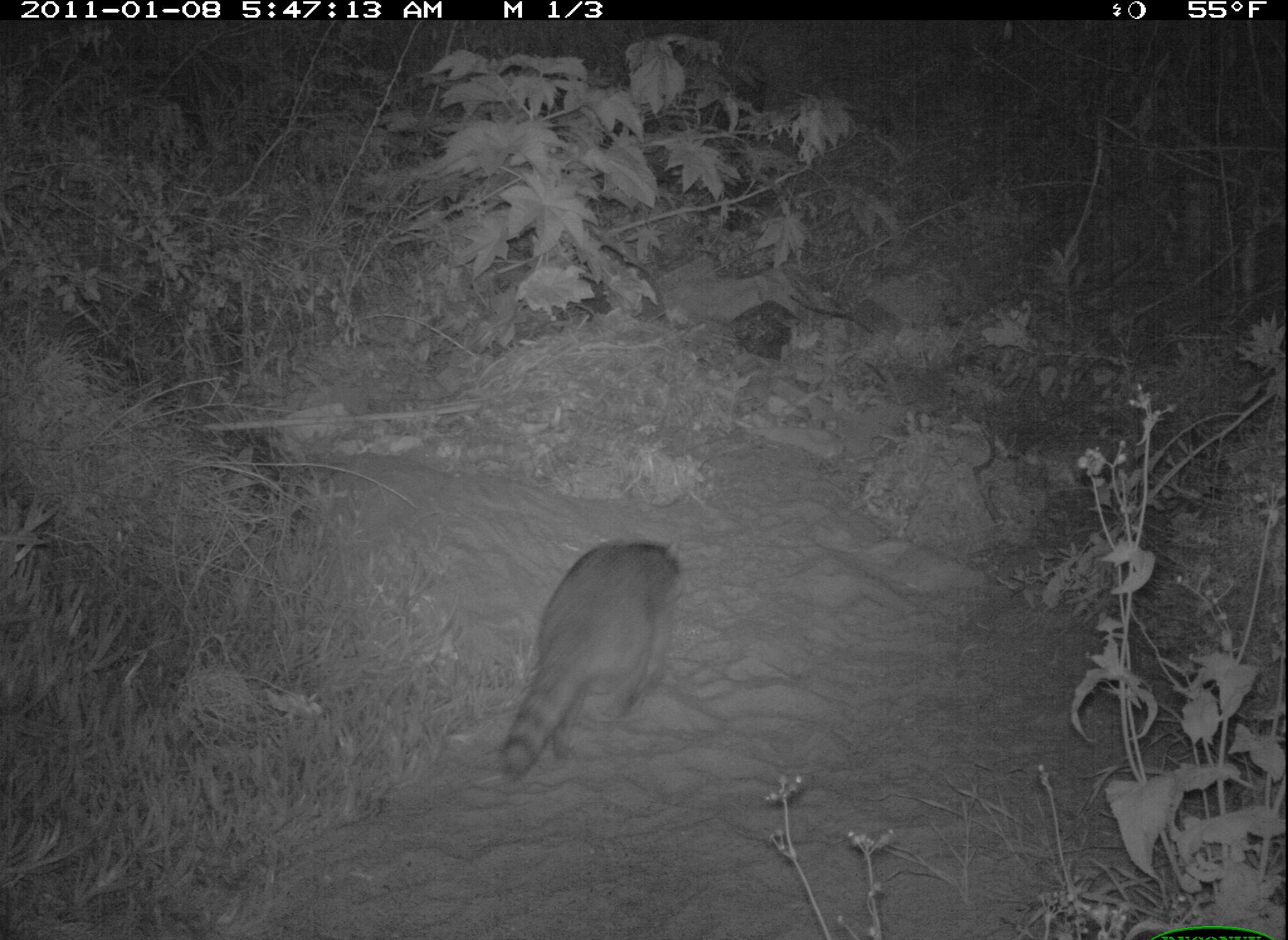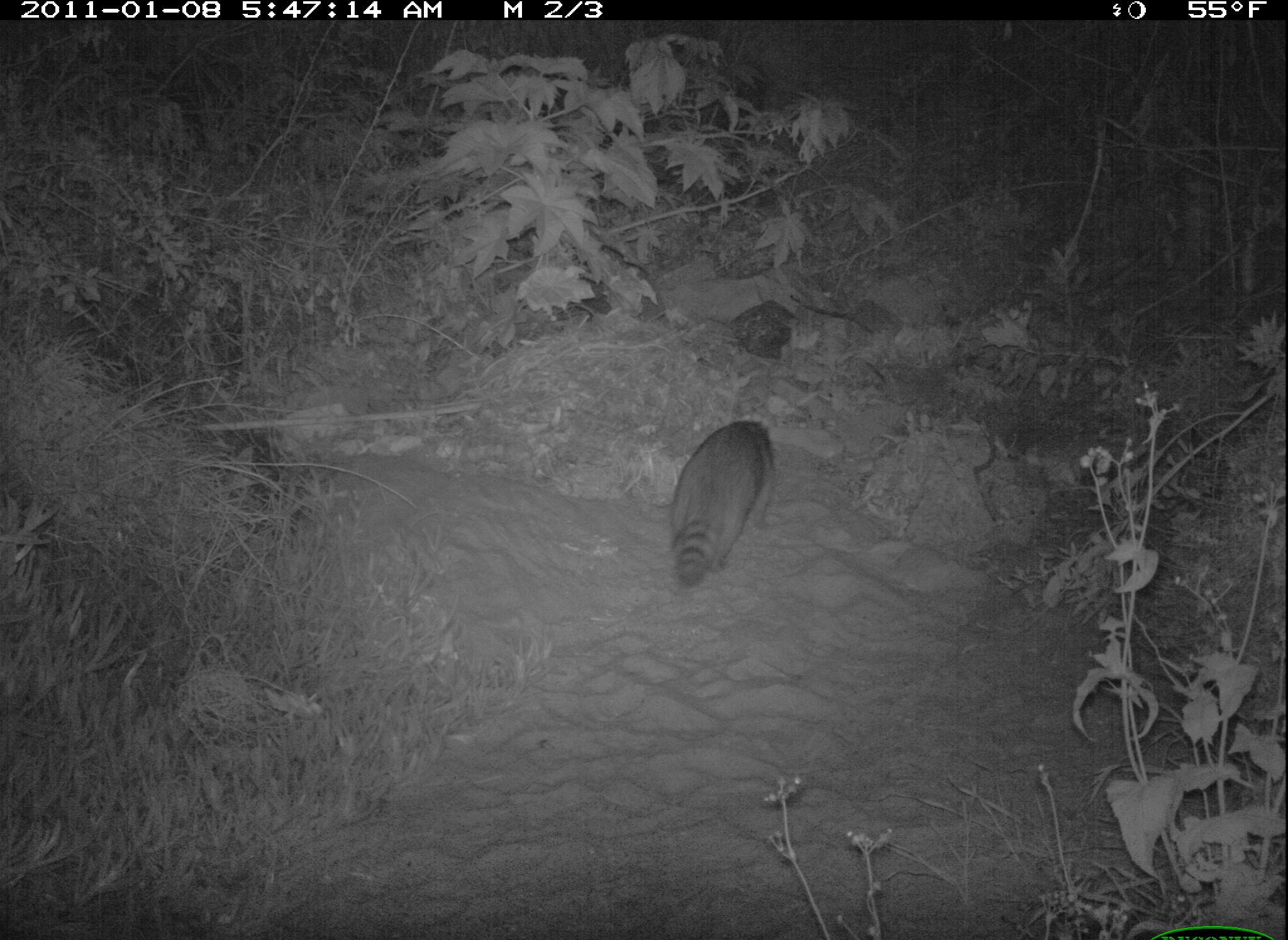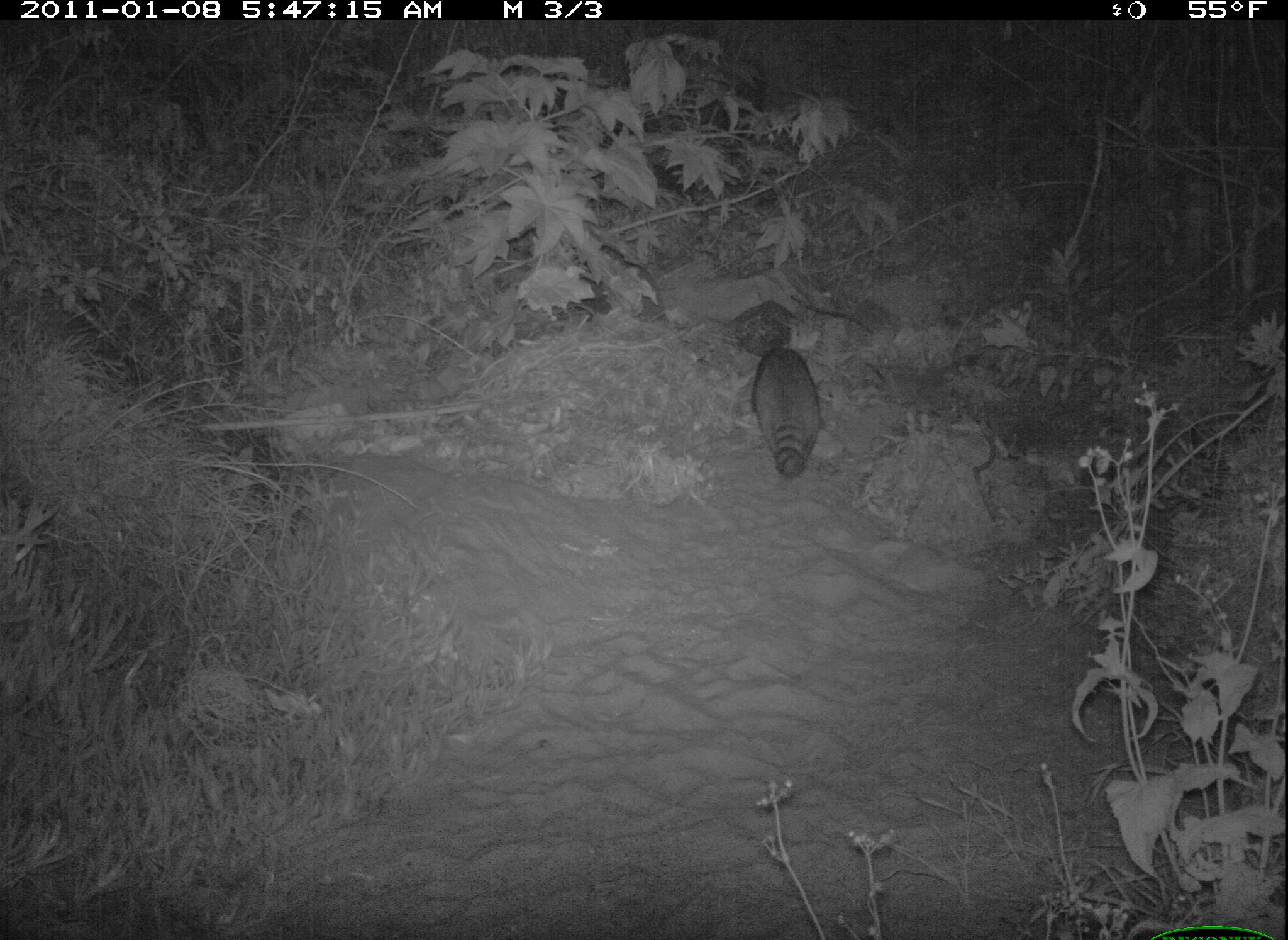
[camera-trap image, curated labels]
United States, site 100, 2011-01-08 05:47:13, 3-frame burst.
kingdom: Animalia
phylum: Chordata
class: Mammalia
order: Carnivora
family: Procyonidae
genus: Procyon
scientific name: Procyon lotor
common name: raccoon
Raccoon (Procyon lotor).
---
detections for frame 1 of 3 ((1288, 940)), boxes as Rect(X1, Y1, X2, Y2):
raccoon: Rect(496, 535, 687, 786)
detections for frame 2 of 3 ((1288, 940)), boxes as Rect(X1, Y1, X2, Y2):
raccoon: Rect(633, 416, 802, 599)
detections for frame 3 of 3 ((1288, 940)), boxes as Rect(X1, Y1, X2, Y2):
raccoon: Rect(734, 333, 832, 486)